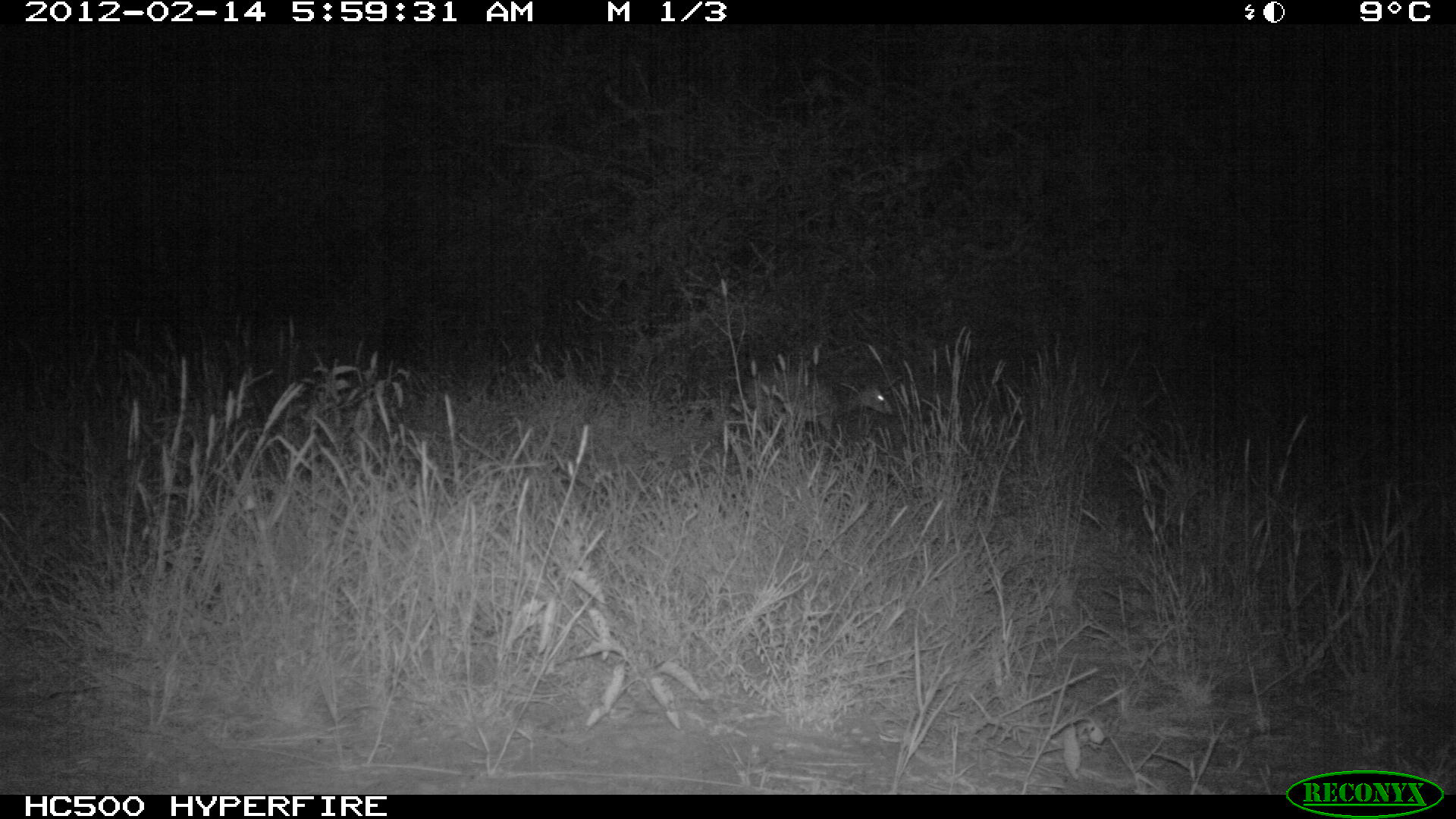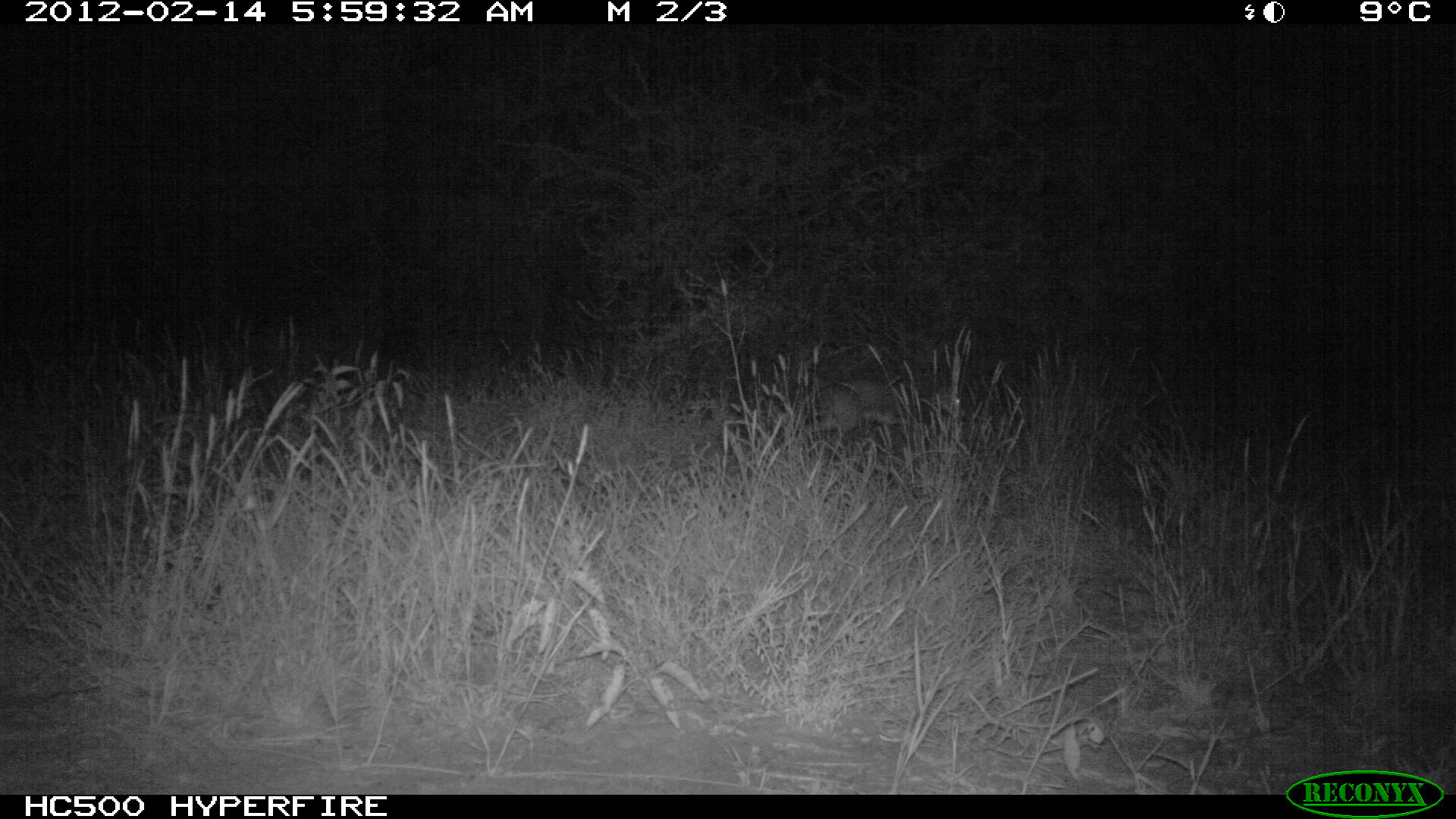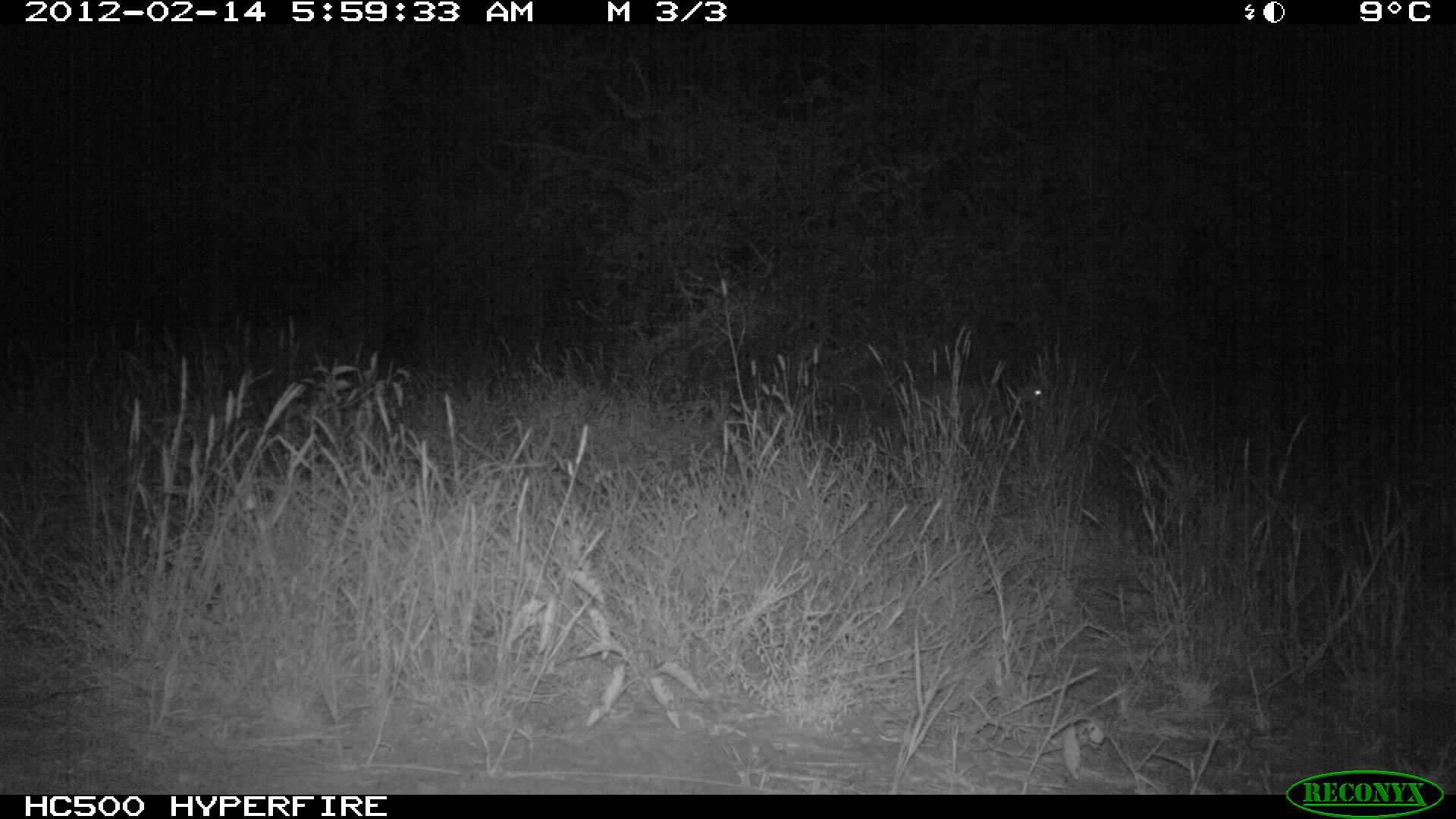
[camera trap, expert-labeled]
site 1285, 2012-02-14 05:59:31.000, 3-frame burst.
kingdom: Animalia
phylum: Chordata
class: Mammalia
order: Artiodactyla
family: Bovidae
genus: Madoqua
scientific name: Madoqua guentheri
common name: günther's dik-dik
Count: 1.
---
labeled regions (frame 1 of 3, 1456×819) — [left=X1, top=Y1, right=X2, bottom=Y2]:
madoqua guentheri: [left=733, top=357, right=894, bottom=444]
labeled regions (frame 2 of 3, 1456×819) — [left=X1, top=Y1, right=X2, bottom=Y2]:
madoqua guentheri: [left=799, top=374, right=962, bottom=435]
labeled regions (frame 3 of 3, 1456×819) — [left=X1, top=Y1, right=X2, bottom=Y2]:
madoqua guentheri: [left=1028, top=386, right=1042, bottom=397]